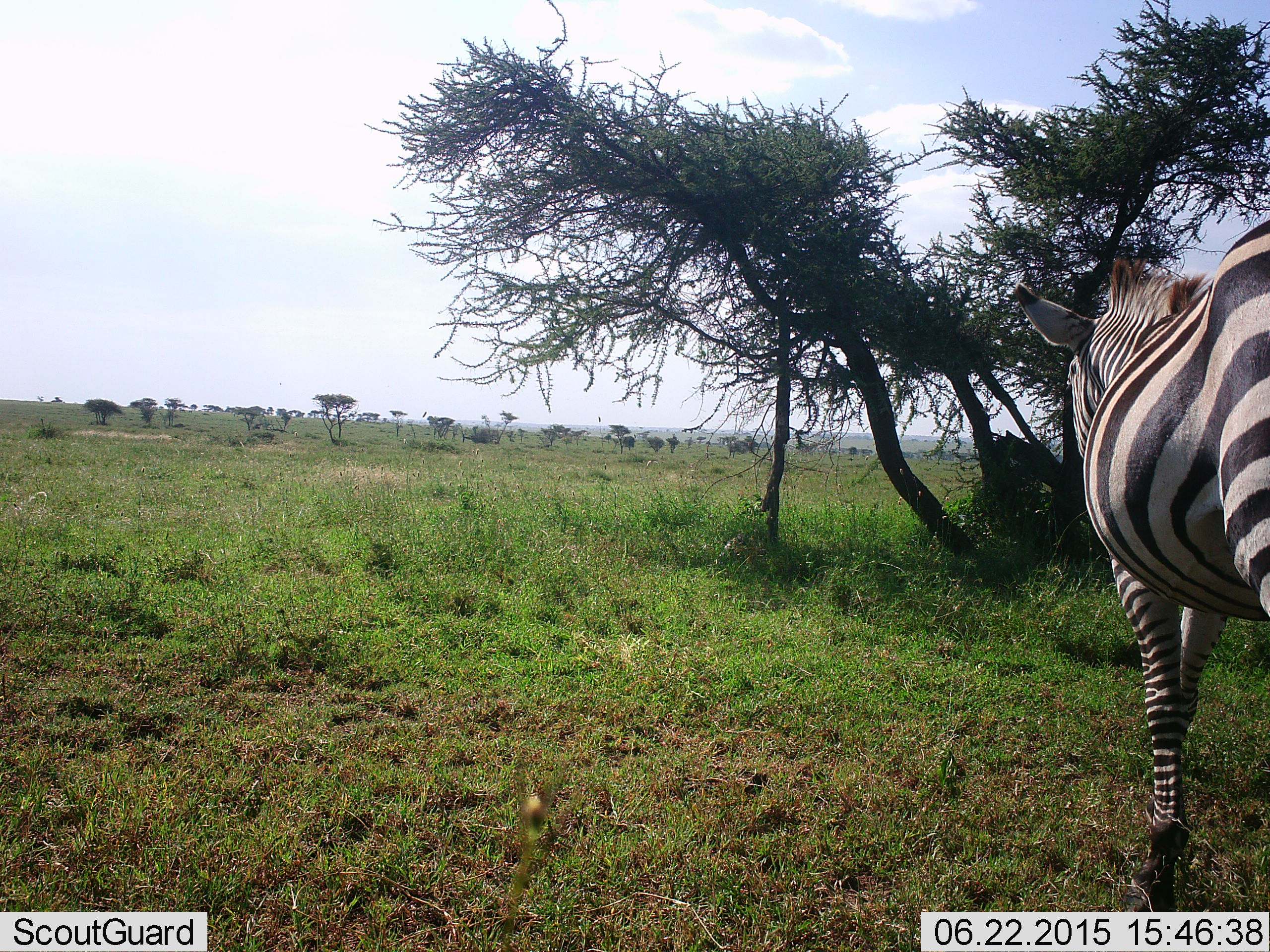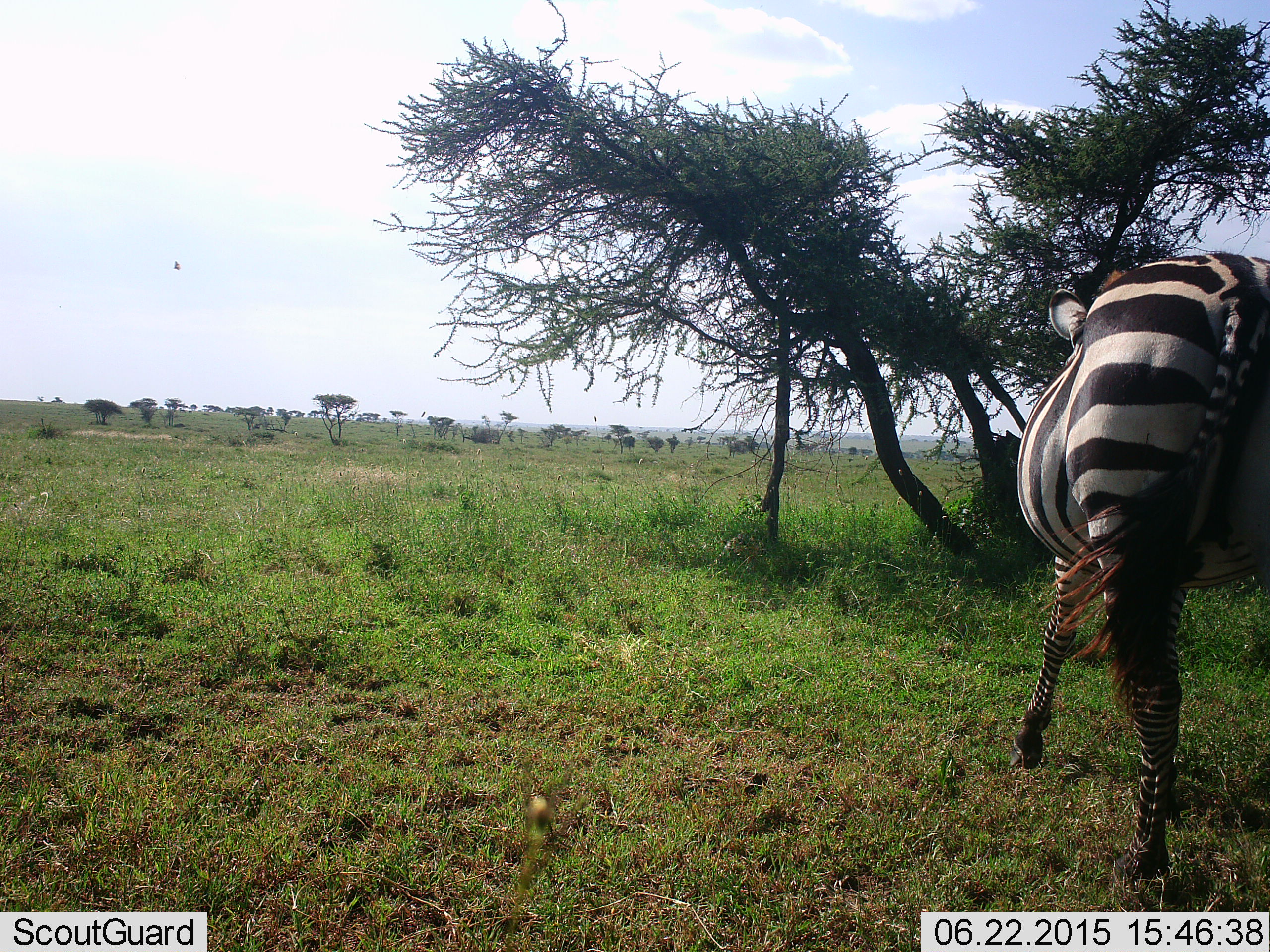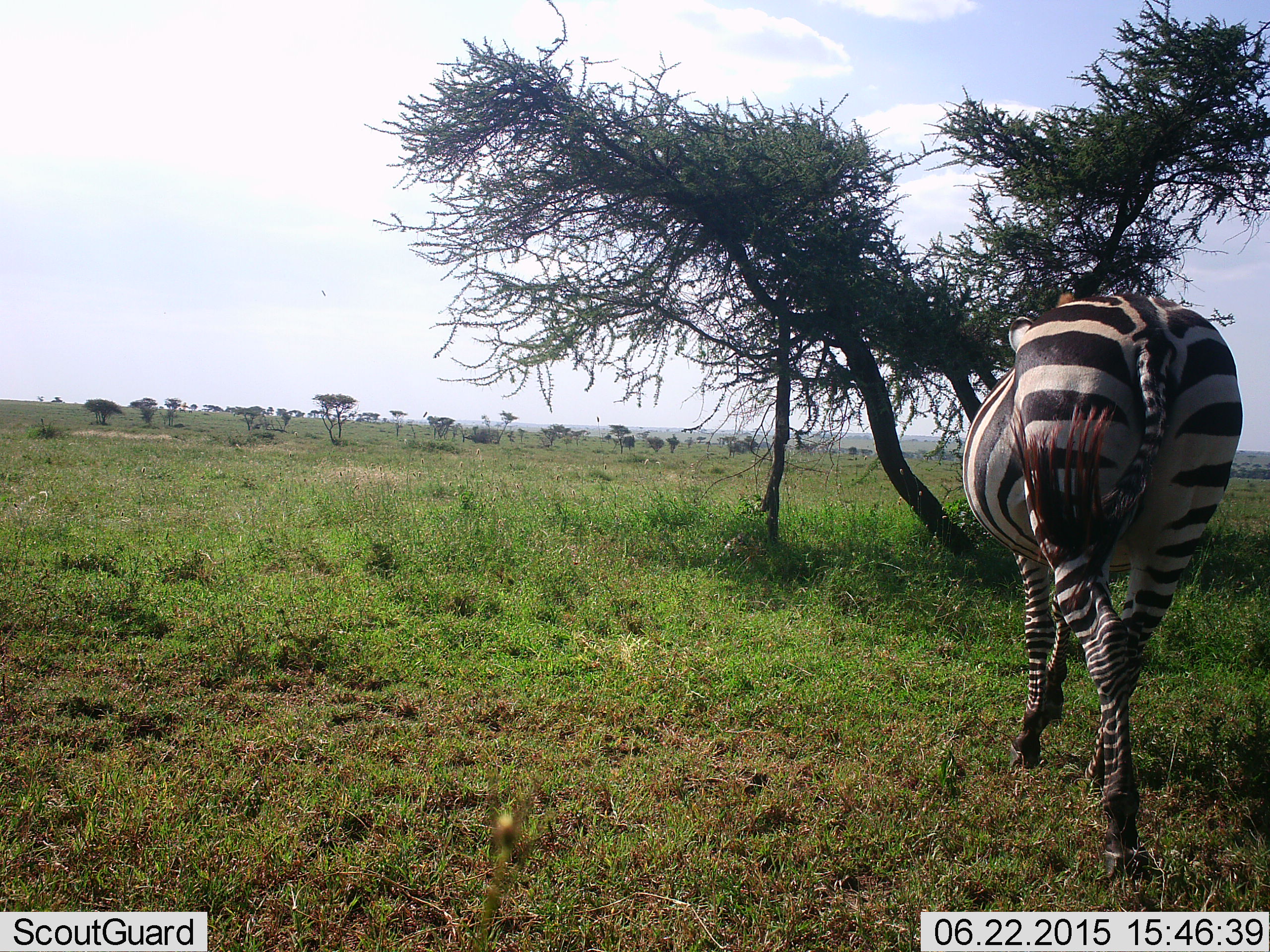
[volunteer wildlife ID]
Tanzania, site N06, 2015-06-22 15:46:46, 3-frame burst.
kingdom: Animalia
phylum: Chordata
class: Mammalia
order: Perissodactyla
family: Equidae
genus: Equus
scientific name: Equus quagga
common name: plains zebra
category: zebra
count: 1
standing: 0%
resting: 0%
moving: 90%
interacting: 0%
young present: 0%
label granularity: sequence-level